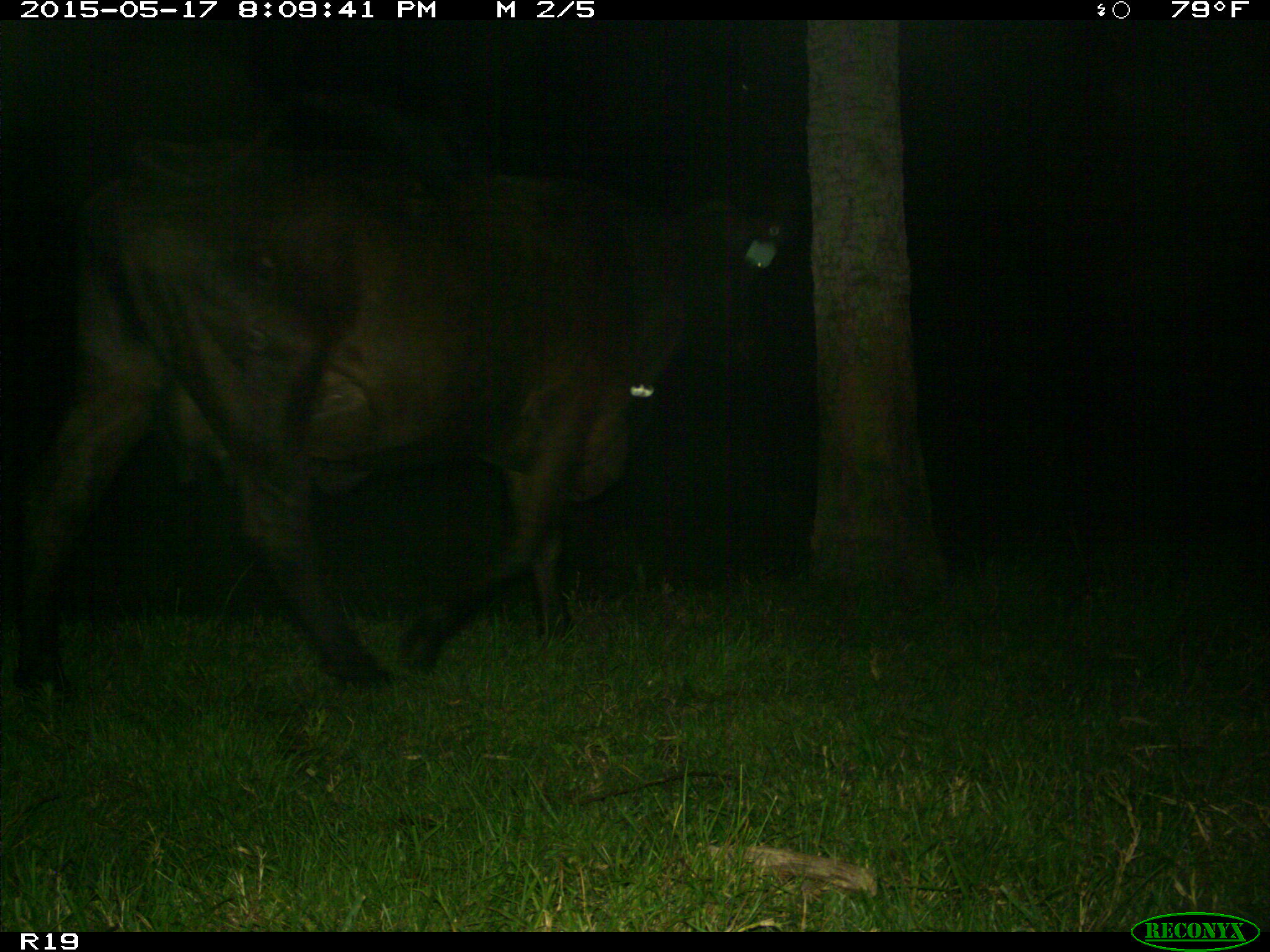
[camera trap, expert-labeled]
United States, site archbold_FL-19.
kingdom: Animalia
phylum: Chordata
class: Mammalia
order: Artiodactyla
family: Bovidae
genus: Bos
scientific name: Bos taurus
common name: domestic cow